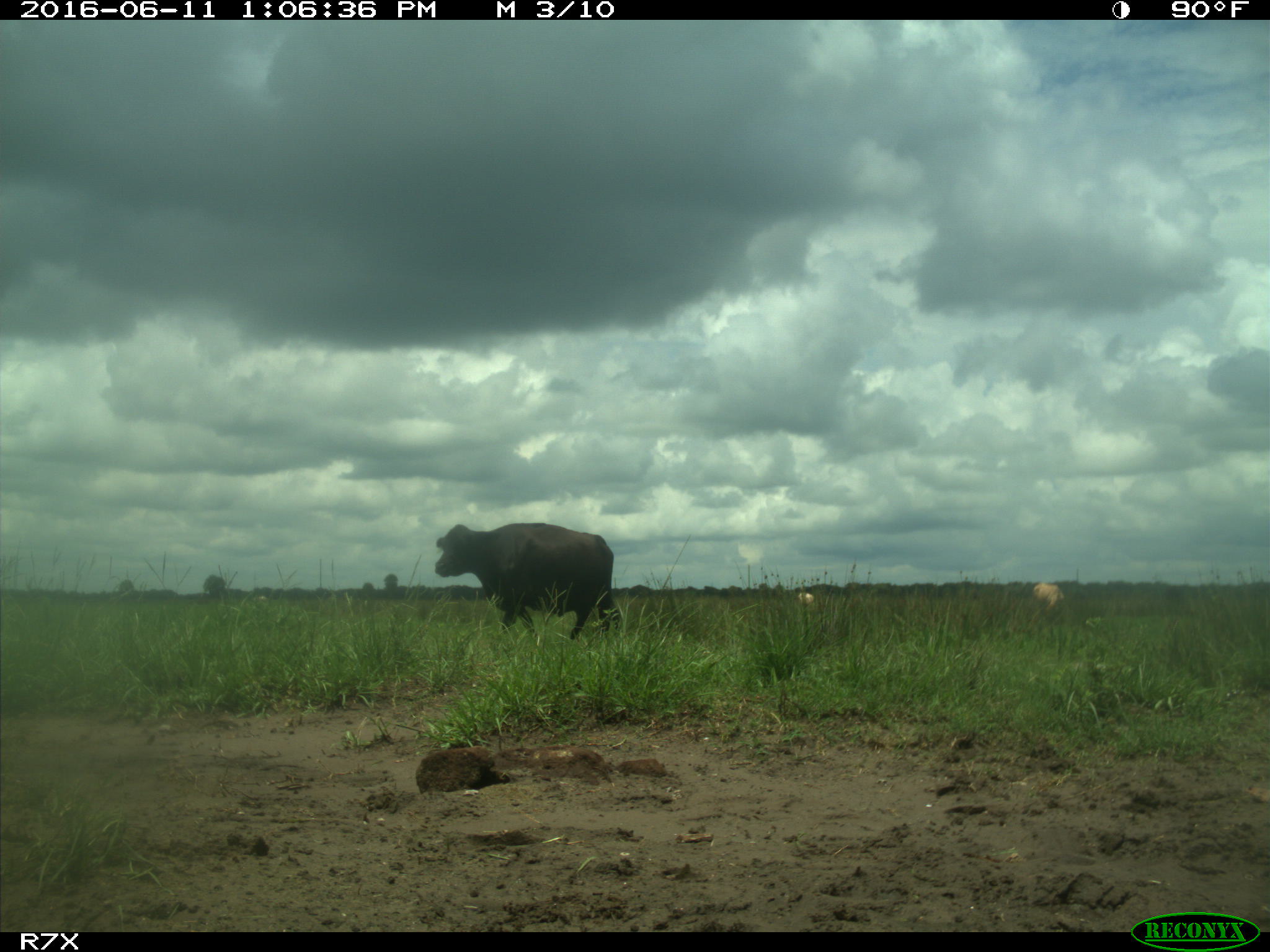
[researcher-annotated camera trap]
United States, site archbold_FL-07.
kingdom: Animalia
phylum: Chordata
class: Mammalia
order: Artiodactyla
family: Bovidae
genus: Bos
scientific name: Bos taurus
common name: domestic cow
Bos taurus (domestic cow).